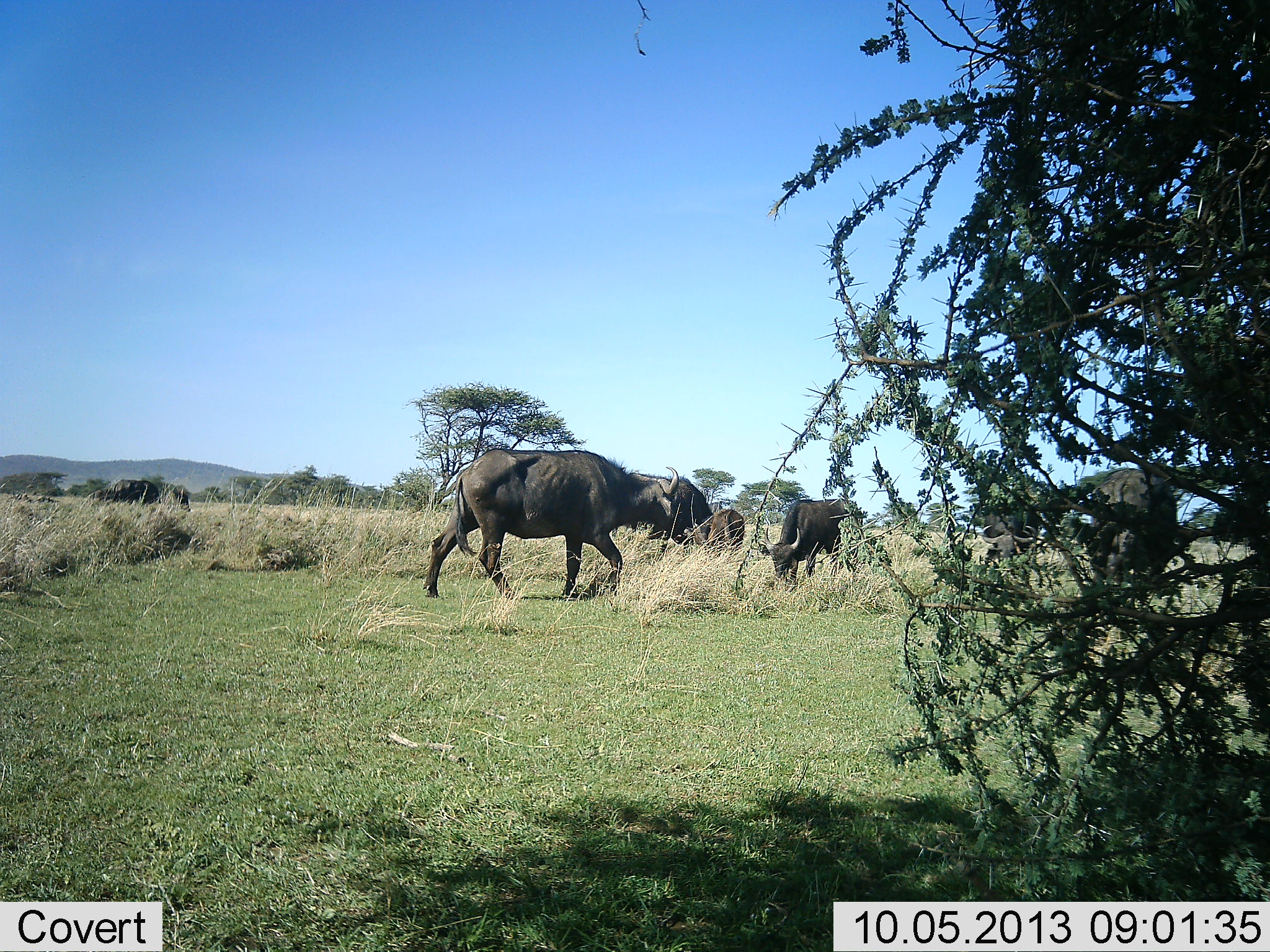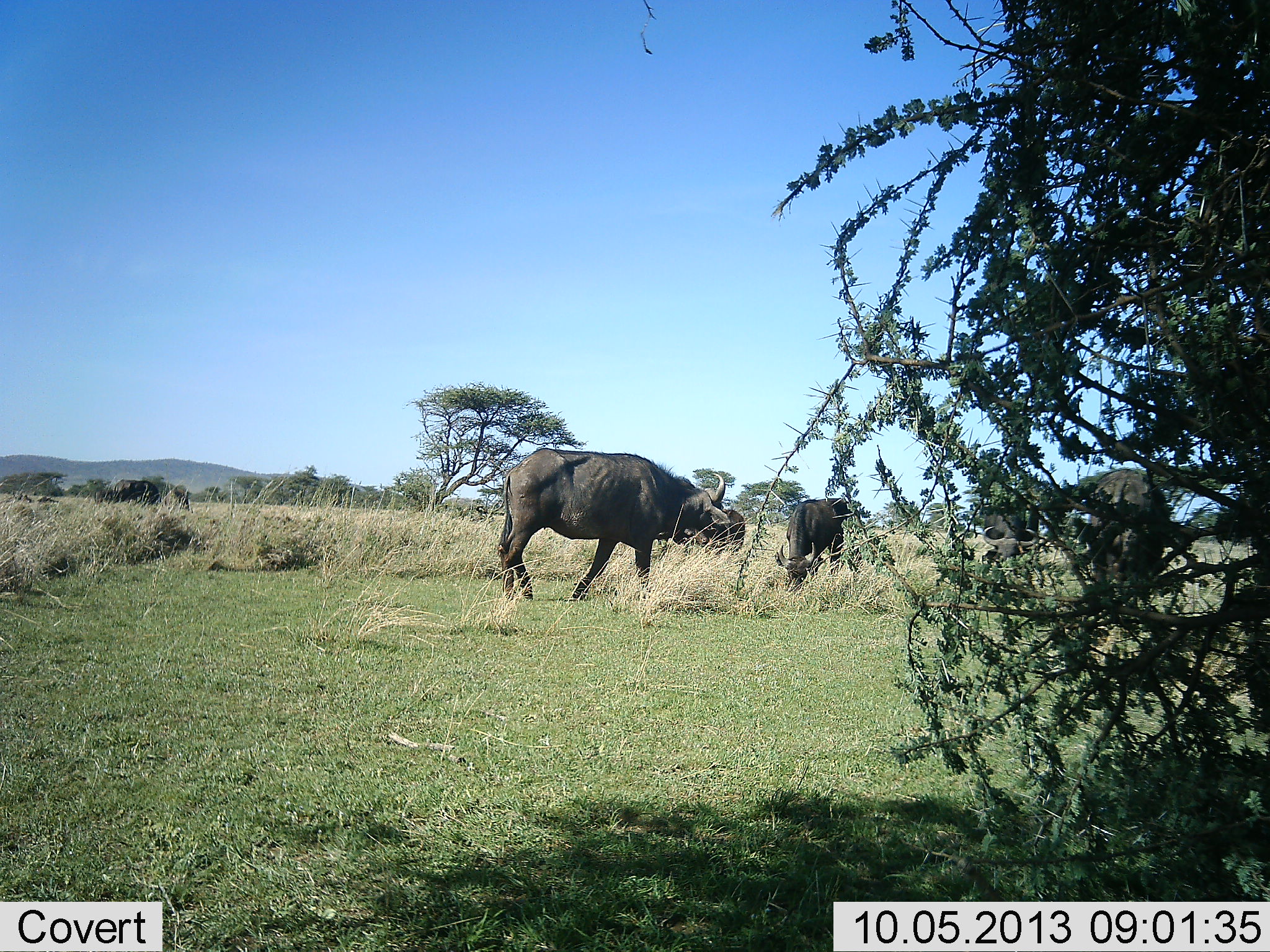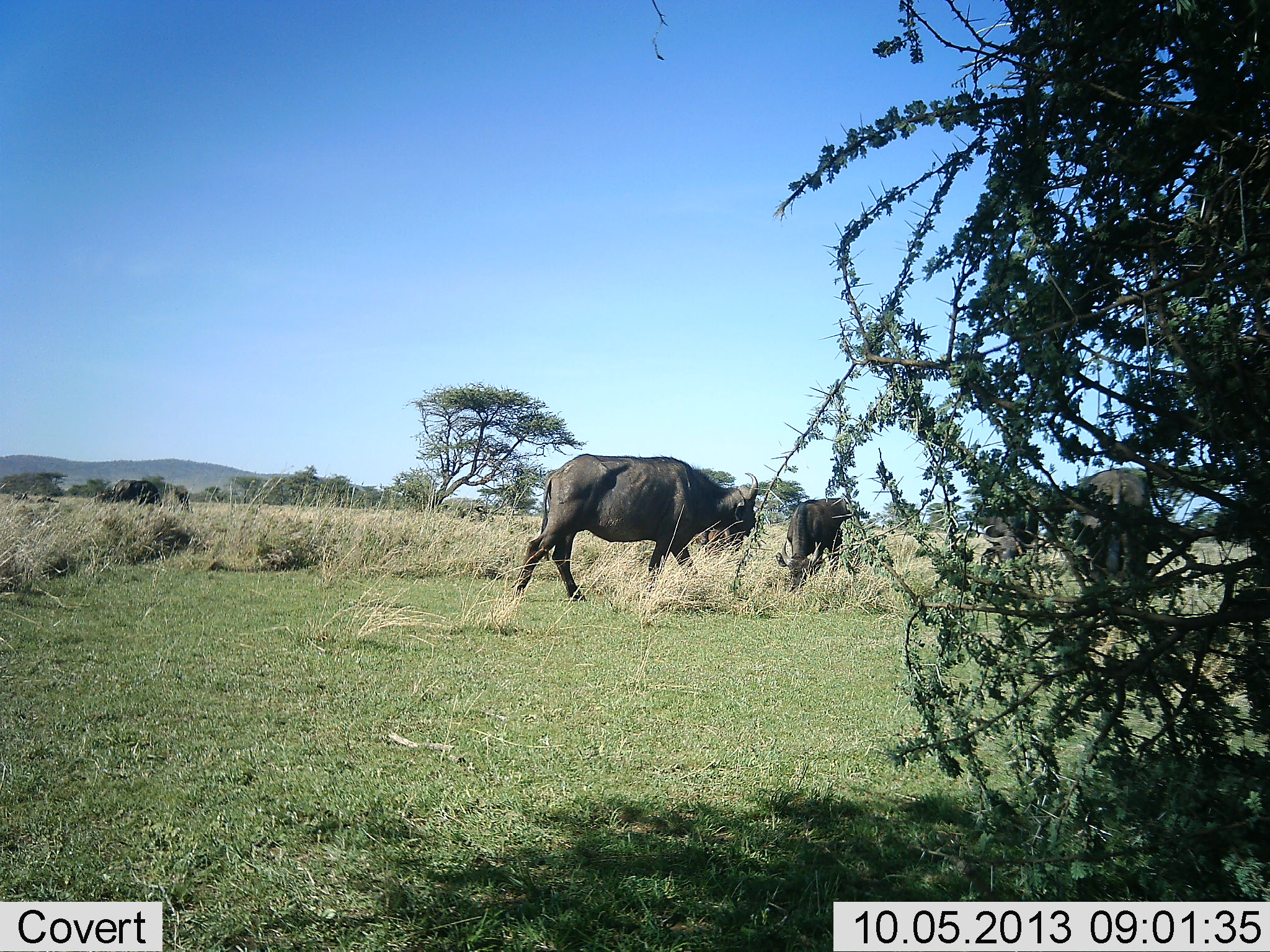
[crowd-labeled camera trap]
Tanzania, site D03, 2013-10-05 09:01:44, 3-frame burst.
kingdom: Animalia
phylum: Chordata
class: Mammalia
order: Artiodactyla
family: Bovidae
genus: Syncerus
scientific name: Syncerus caffer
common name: cape buffalo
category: buffalo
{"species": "buffalo (cape buffalo) (Syncerus caffer)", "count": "5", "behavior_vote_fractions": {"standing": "50%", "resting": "0%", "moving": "60%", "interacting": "0%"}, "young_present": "20%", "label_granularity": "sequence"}